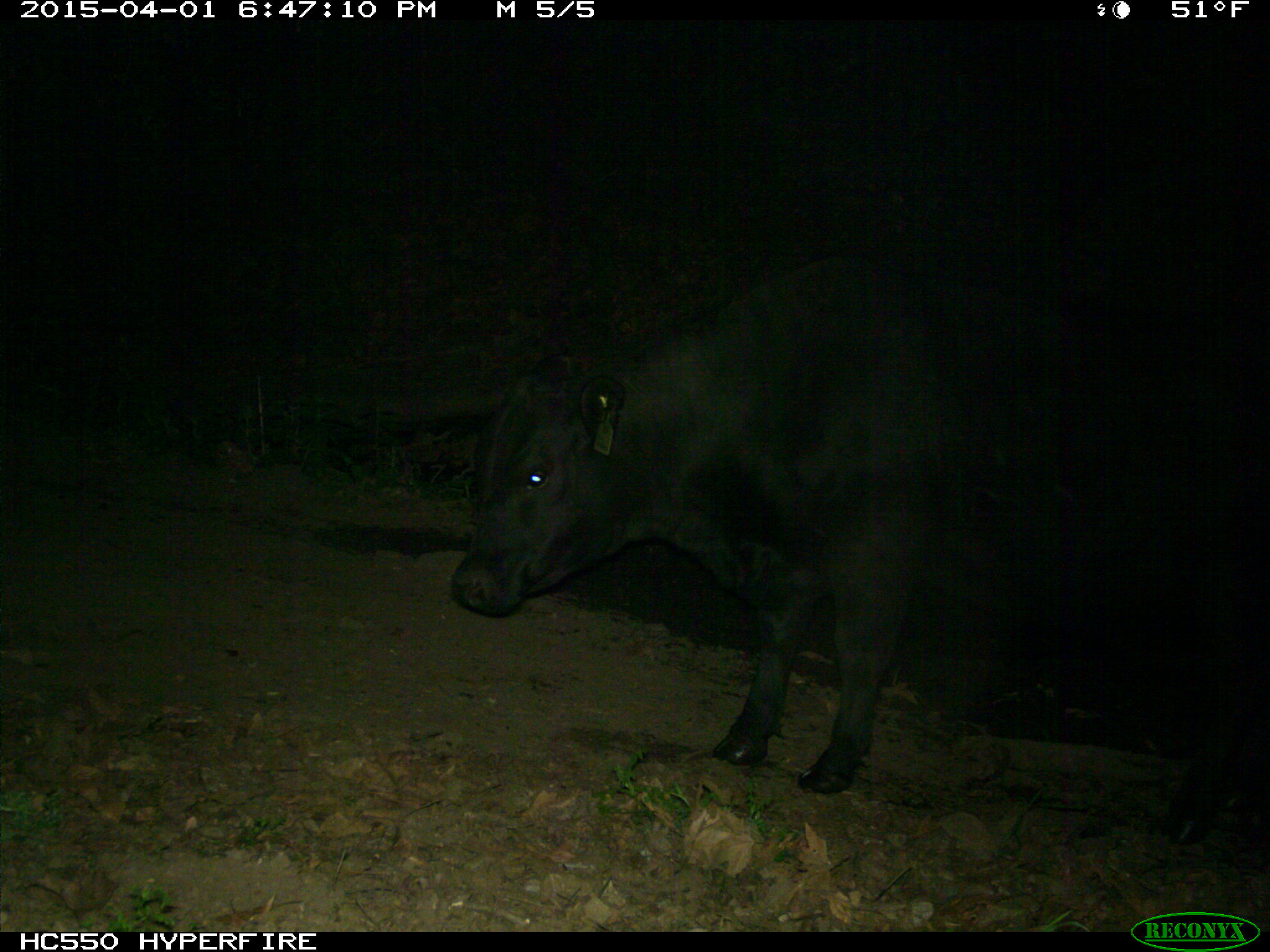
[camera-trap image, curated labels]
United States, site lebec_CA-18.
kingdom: Animalia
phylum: Chordata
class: Mammalia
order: Artiodactyla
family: Bovidae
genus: Bos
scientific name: Bos taurus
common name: domestic cow